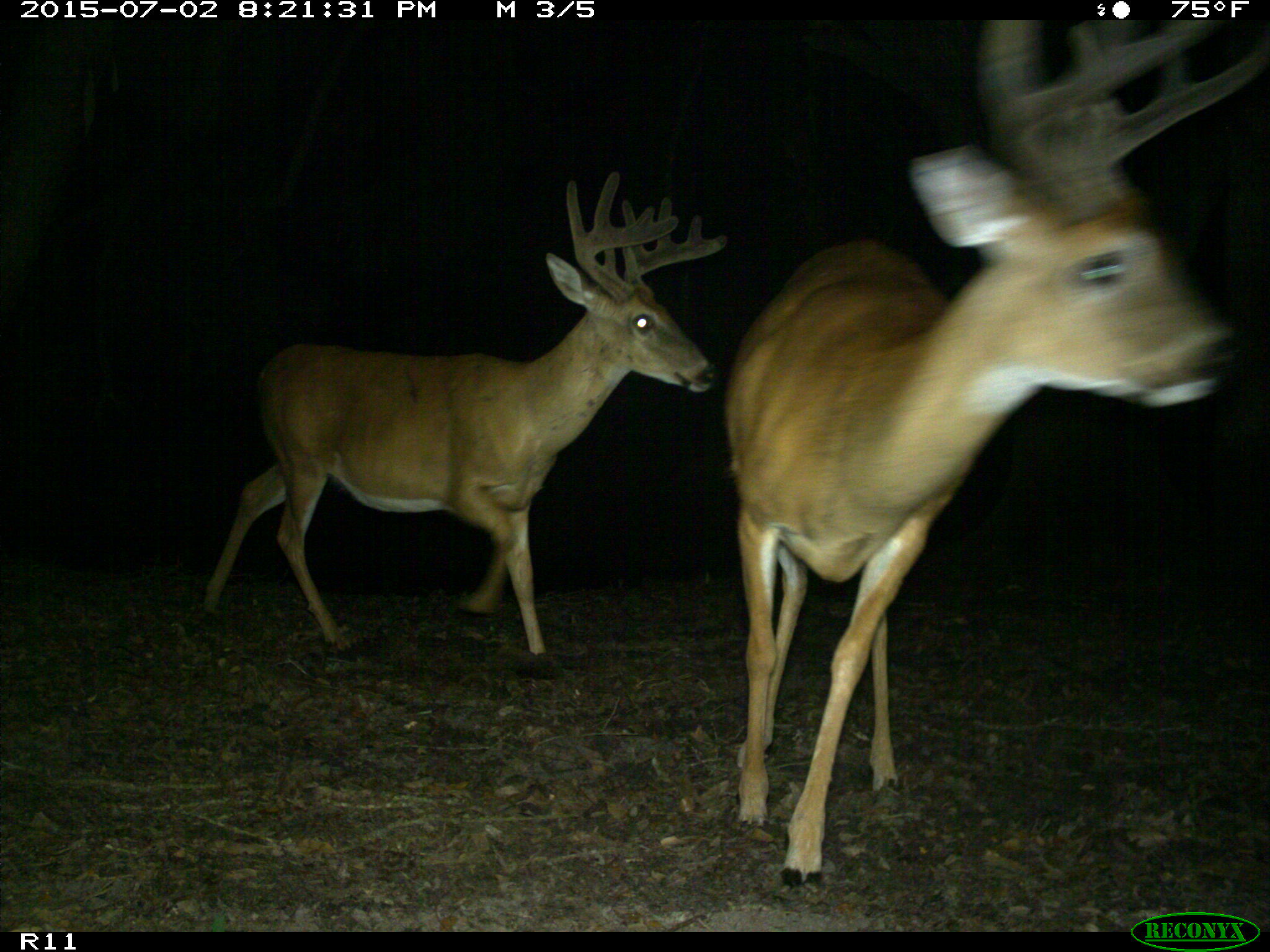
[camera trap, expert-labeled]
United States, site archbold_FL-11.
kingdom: Animalia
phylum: Chordata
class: Mammalia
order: Artiodactyla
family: Cervidae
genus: Odocoileus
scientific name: Odocoileus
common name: deer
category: unidentified deer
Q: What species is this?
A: Unidentified deer (deer) (Odocoileus).